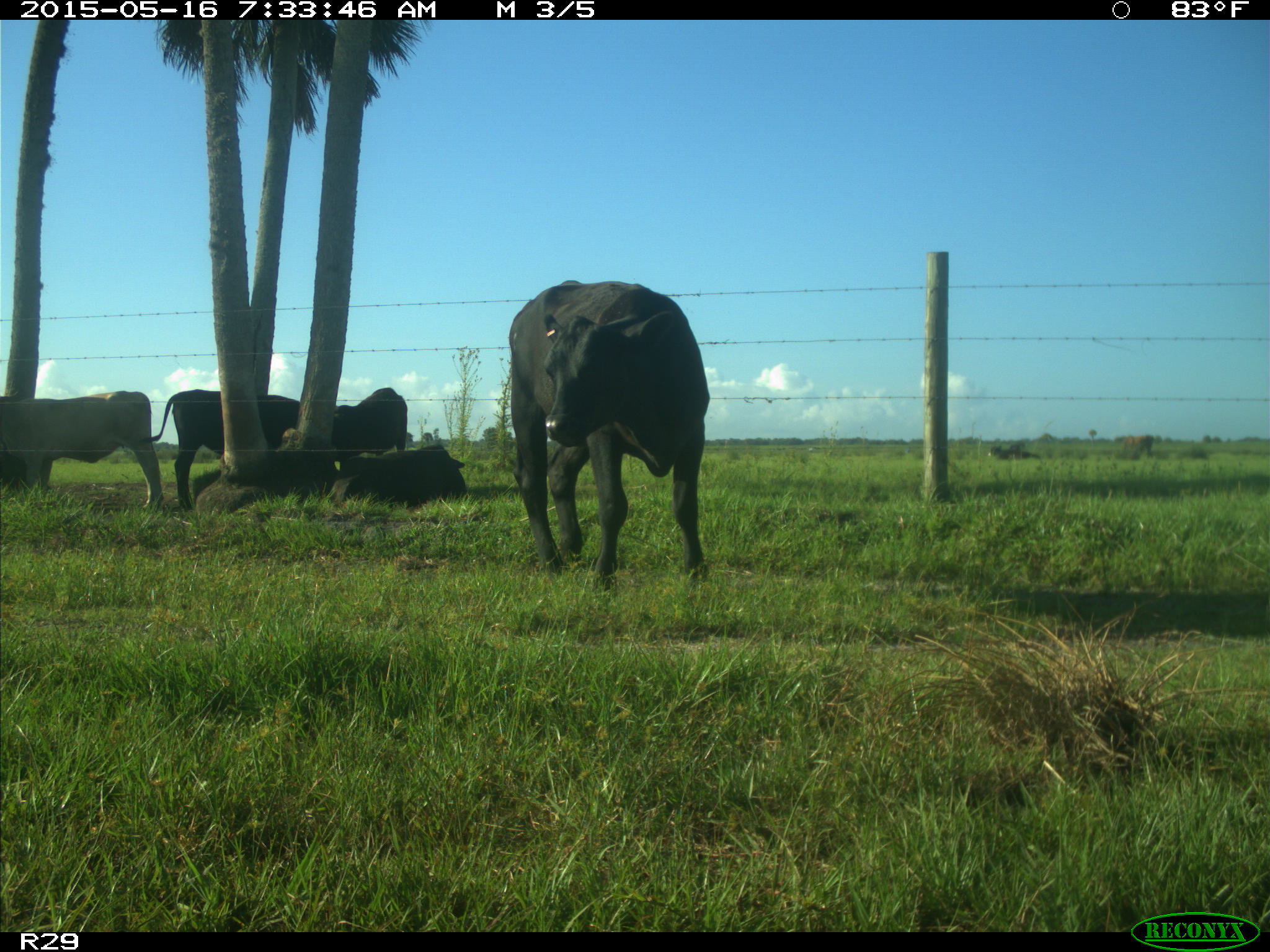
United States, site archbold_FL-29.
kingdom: Animalia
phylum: Chordata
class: Mammalia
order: Artiodactyla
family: Bovidae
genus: Bos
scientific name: Bos taurus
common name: domestic cow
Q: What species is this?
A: Bos taurus (domestic cow).